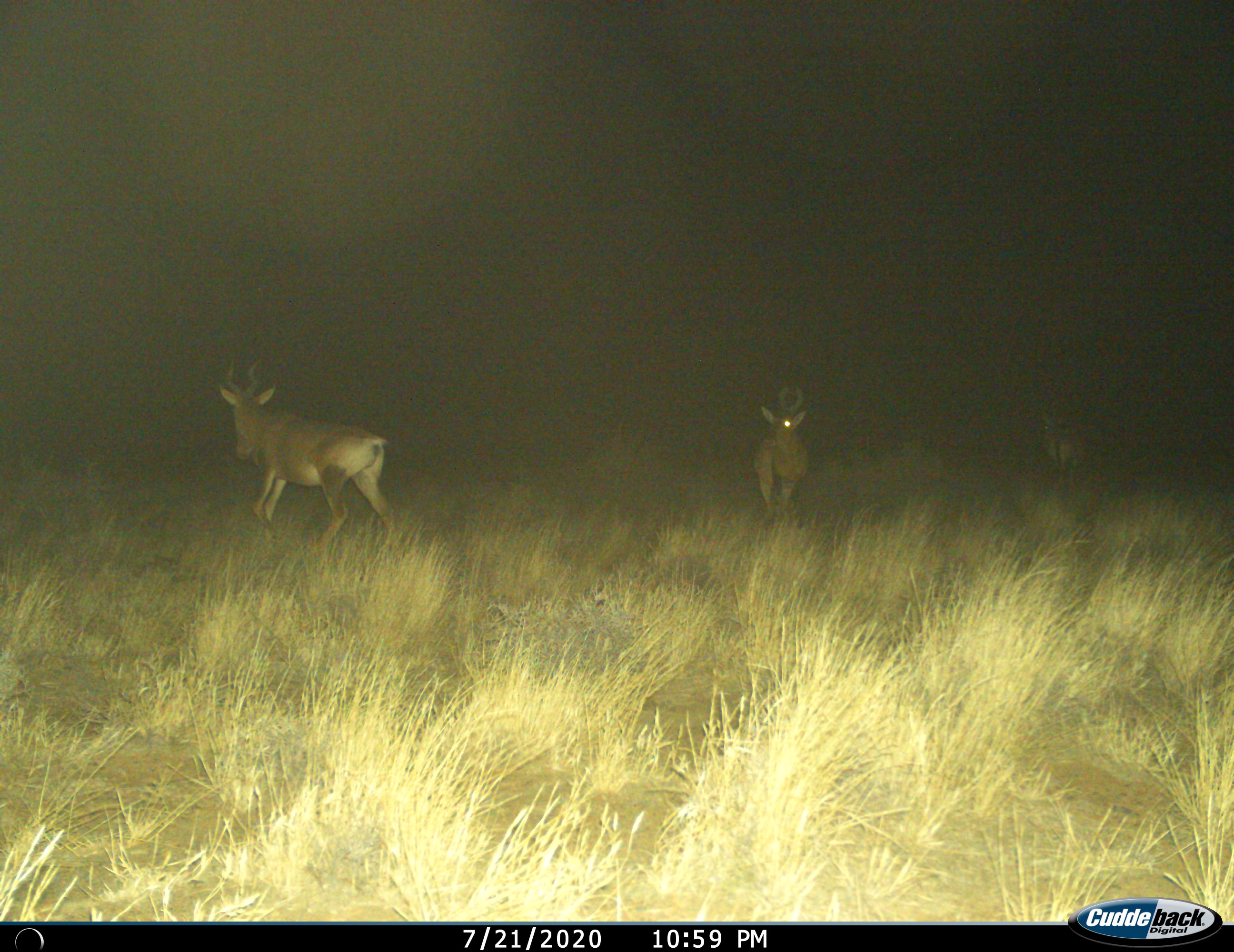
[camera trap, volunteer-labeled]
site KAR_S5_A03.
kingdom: Animalia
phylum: Chordata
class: Mammalia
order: Artiodactyla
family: Bovidae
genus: Alcelaphus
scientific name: Alcelaphus buselaphus caama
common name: red hartebeest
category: hartebeestred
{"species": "hartebeestred (red hartebeest) (Alcelaphus buselaphus caama)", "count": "3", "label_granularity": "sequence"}